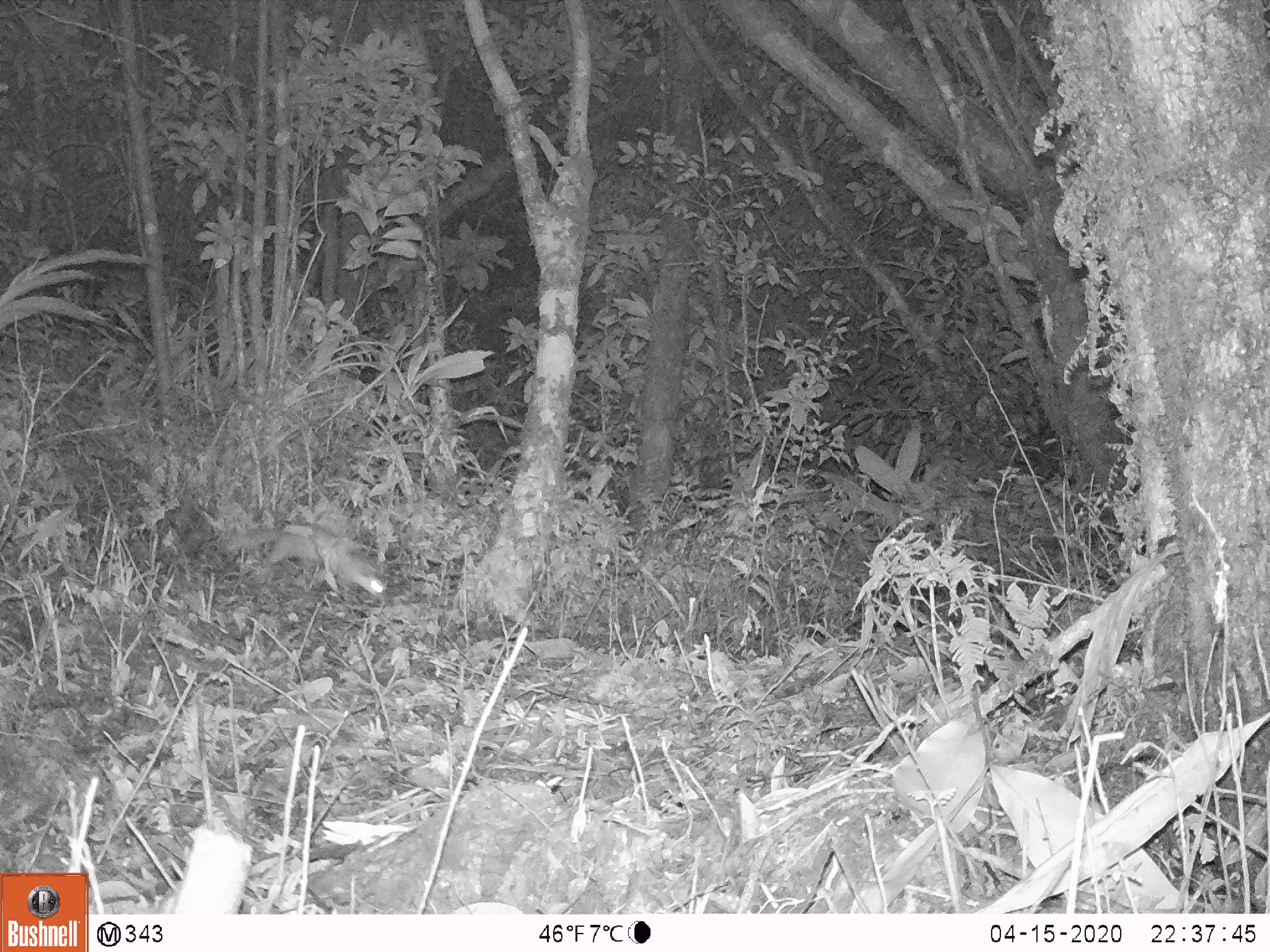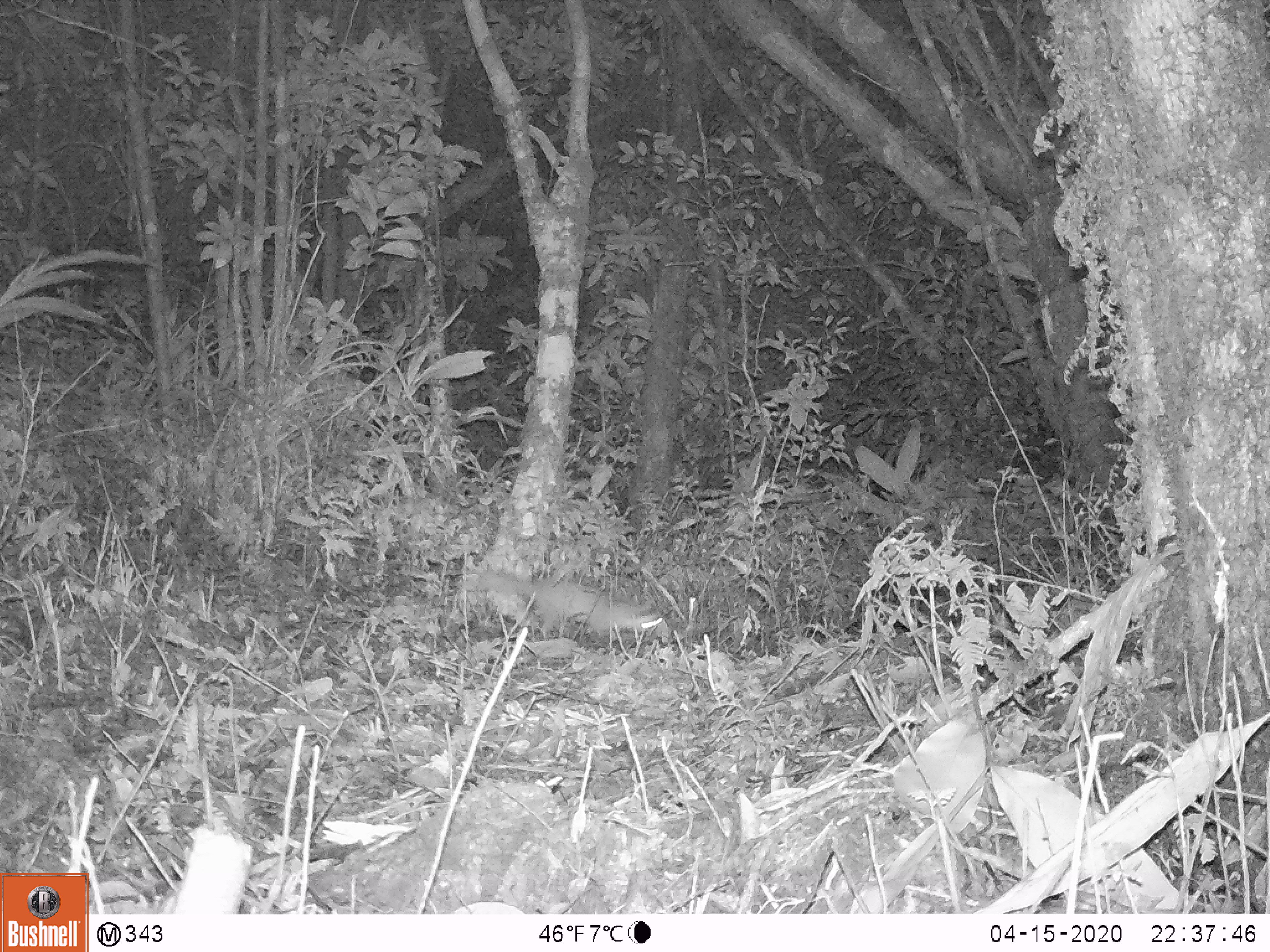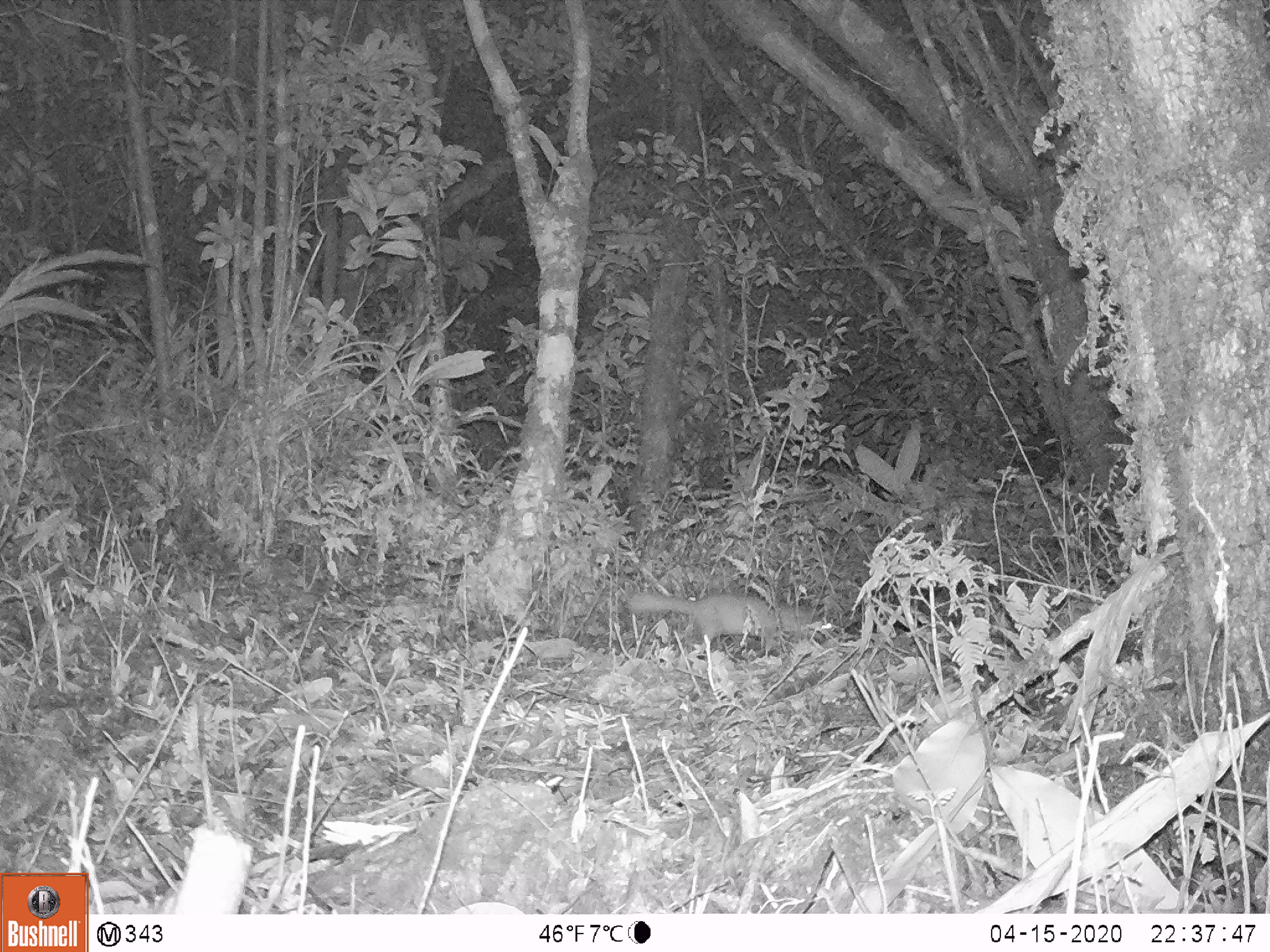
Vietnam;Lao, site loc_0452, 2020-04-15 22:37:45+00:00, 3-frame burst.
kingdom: Animalia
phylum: Chordata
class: Mammalia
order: Carnivora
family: Mustelidae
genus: Melogale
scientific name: Melogale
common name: ferret badger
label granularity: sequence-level